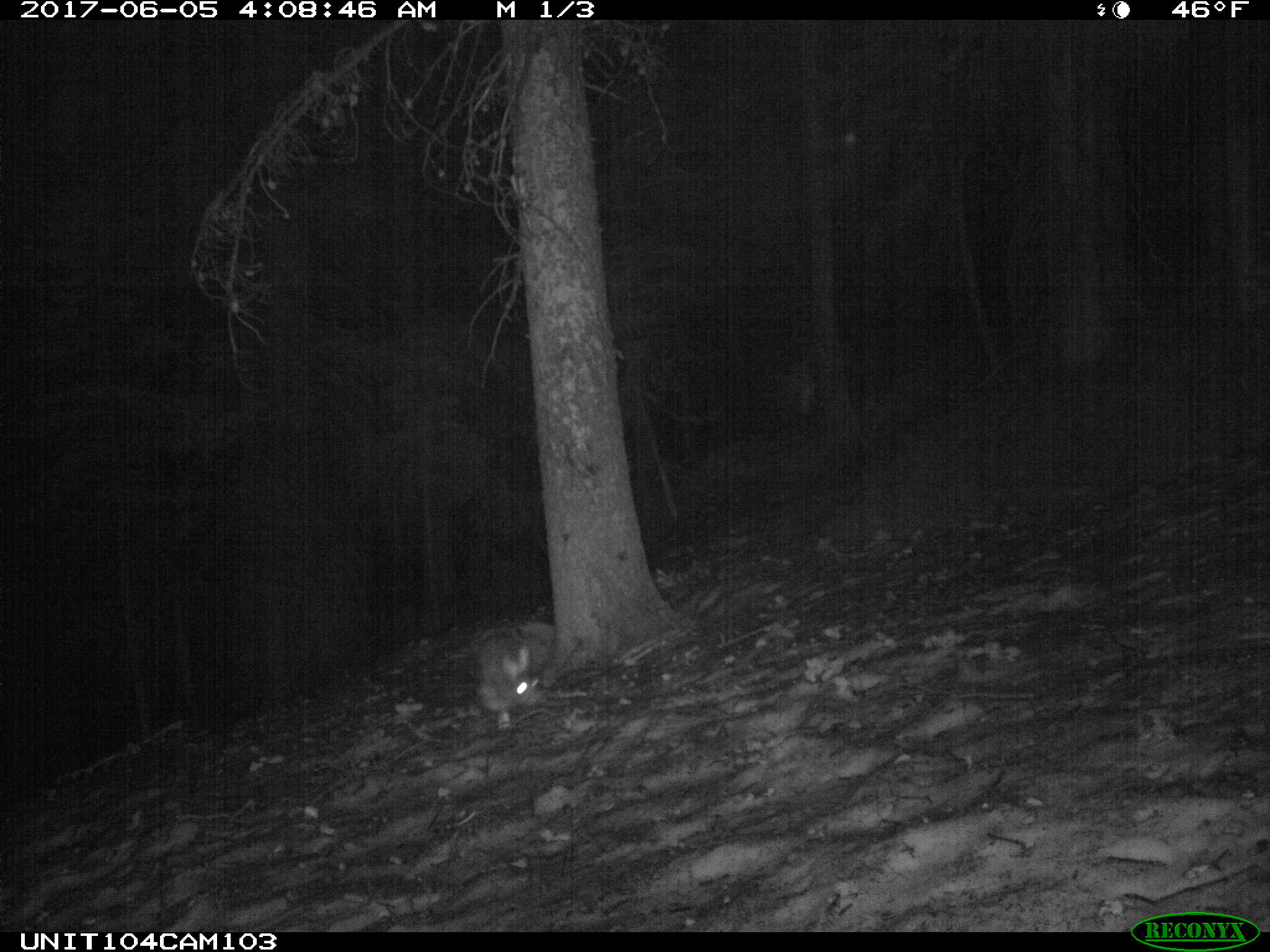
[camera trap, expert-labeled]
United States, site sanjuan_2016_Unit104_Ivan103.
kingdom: Animalia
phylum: Chordata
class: Mammalia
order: Lagomorpha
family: Leporidae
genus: Lepus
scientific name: Lepus americanus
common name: snowshoe hare